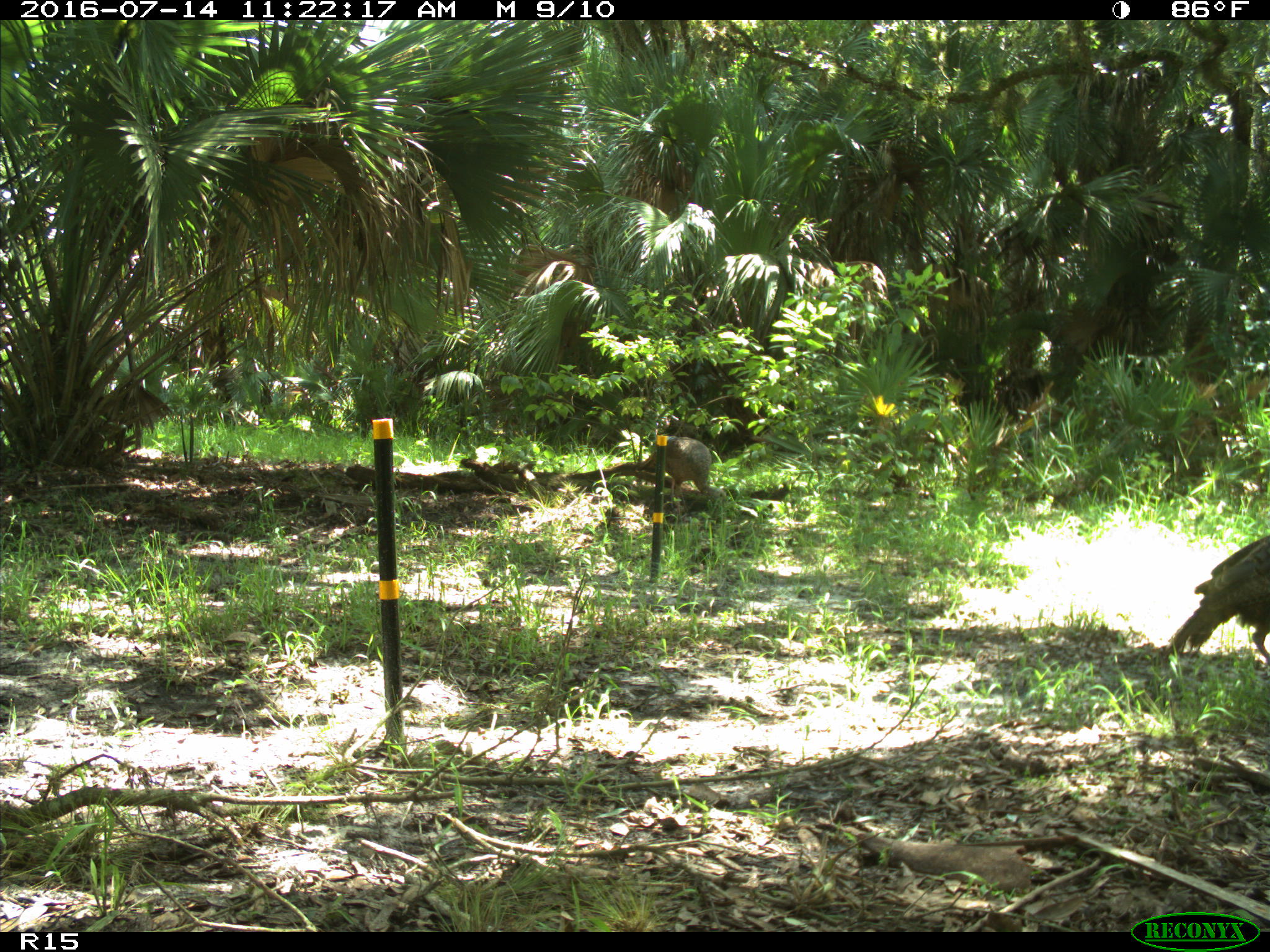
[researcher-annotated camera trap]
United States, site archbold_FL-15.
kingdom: Animalia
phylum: Chordata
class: Aves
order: Galliformes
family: Phasianidae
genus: Meleagris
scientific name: Meleagris gallopavo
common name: wild turkey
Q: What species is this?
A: Meleagris gallopavo (wild turkey).